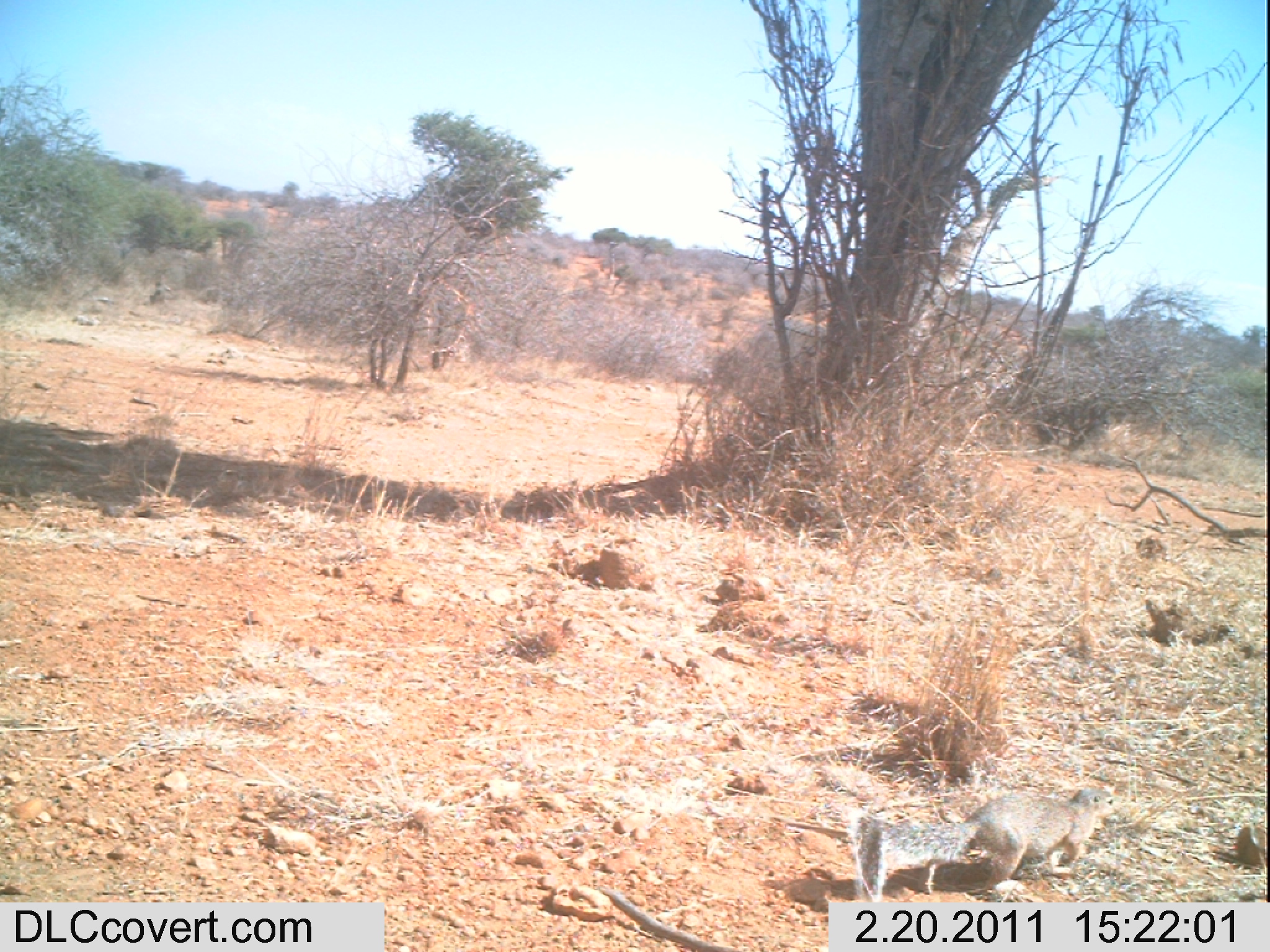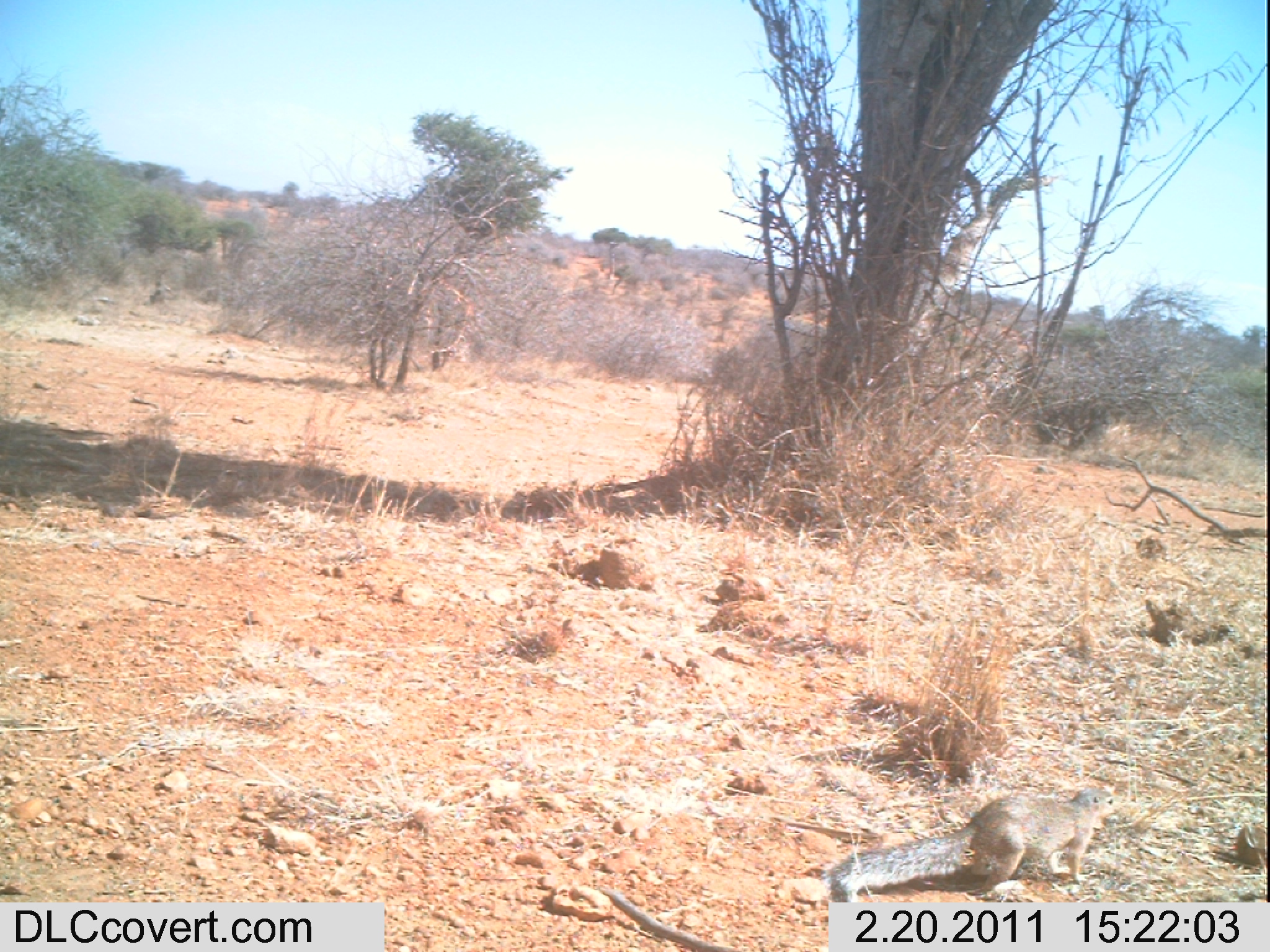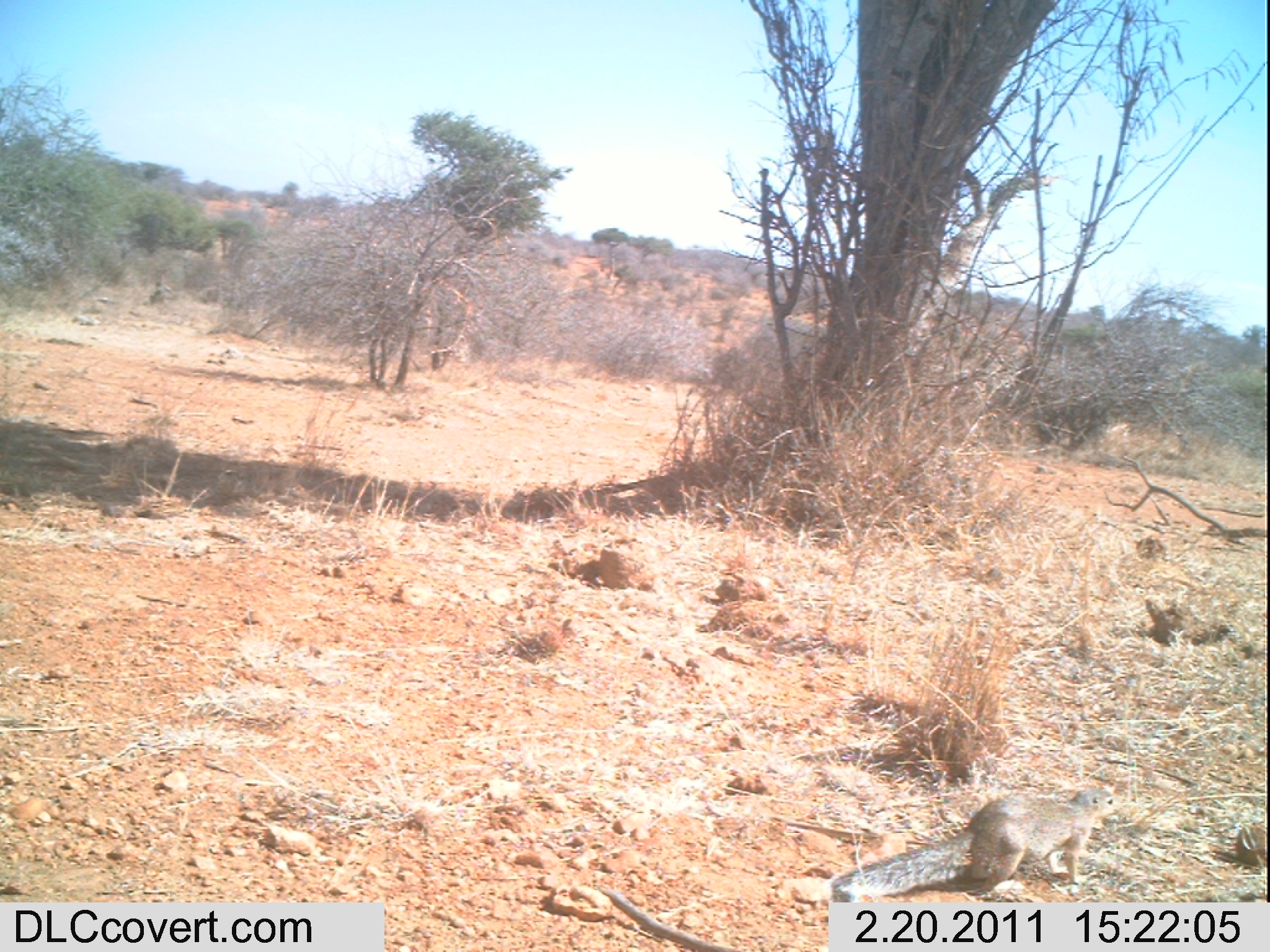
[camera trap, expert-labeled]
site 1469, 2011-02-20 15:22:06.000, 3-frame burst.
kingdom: Animalia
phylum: Chordata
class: Mammalia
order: Artiodactyla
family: Bovidae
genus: Madoqua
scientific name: Madoqua guentheri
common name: günther's dik-dik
Madoqua guentheri (günther's dik-dik), count 1.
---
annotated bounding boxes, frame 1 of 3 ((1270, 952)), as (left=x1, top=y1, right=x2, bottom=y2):
madoqua guentheri: (left=861, top=785, right=1114, bottom=902)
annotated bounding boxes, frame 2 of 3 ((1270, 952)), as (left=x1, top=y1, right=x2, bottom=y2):
madoqua guentheri: (left=823, top=785, right=1119, bottom=900)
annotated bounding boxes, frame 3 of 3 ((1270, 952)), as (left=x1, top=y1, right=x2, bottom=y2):
madoqua guentheri: (left=831, top=783, right=1122, bottom=902)